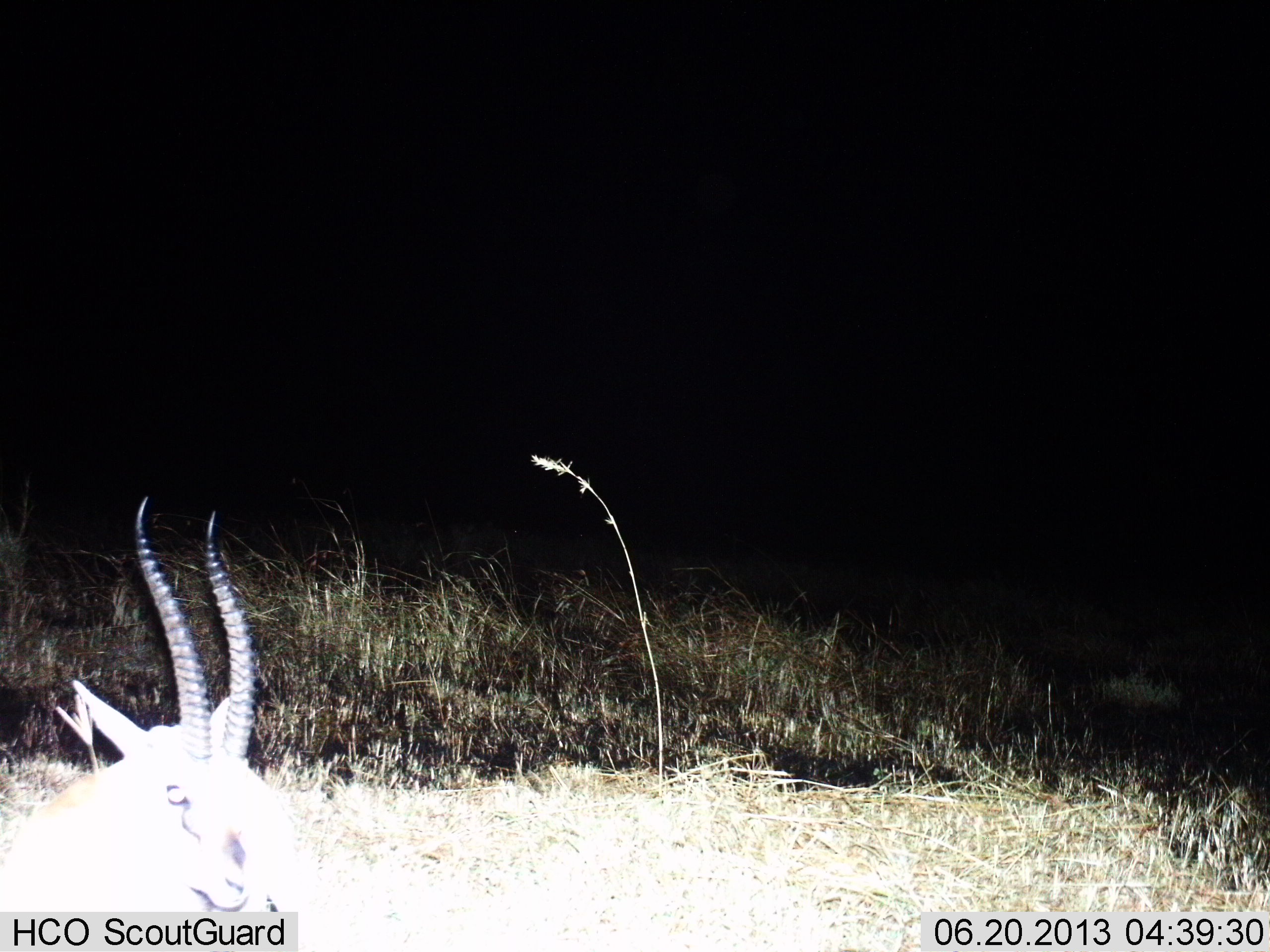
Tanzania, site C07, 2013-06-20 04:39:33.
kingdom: Animalia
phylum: Chordata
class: Mammalia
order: Artiodactyla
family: Bovidae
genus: Eudorcas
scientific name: Eudorcas thomsonii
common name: thomson's gazelle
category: gazellethomsons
Gazellethomsons (thomson's gazelle) (Eudorcas thomsonii), count 1. Behavior (volunteer vote fractions): standing 40%, resting 60%, moving 0%, interacting 0%. Young present (vote fraction): 0%. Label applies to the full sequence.